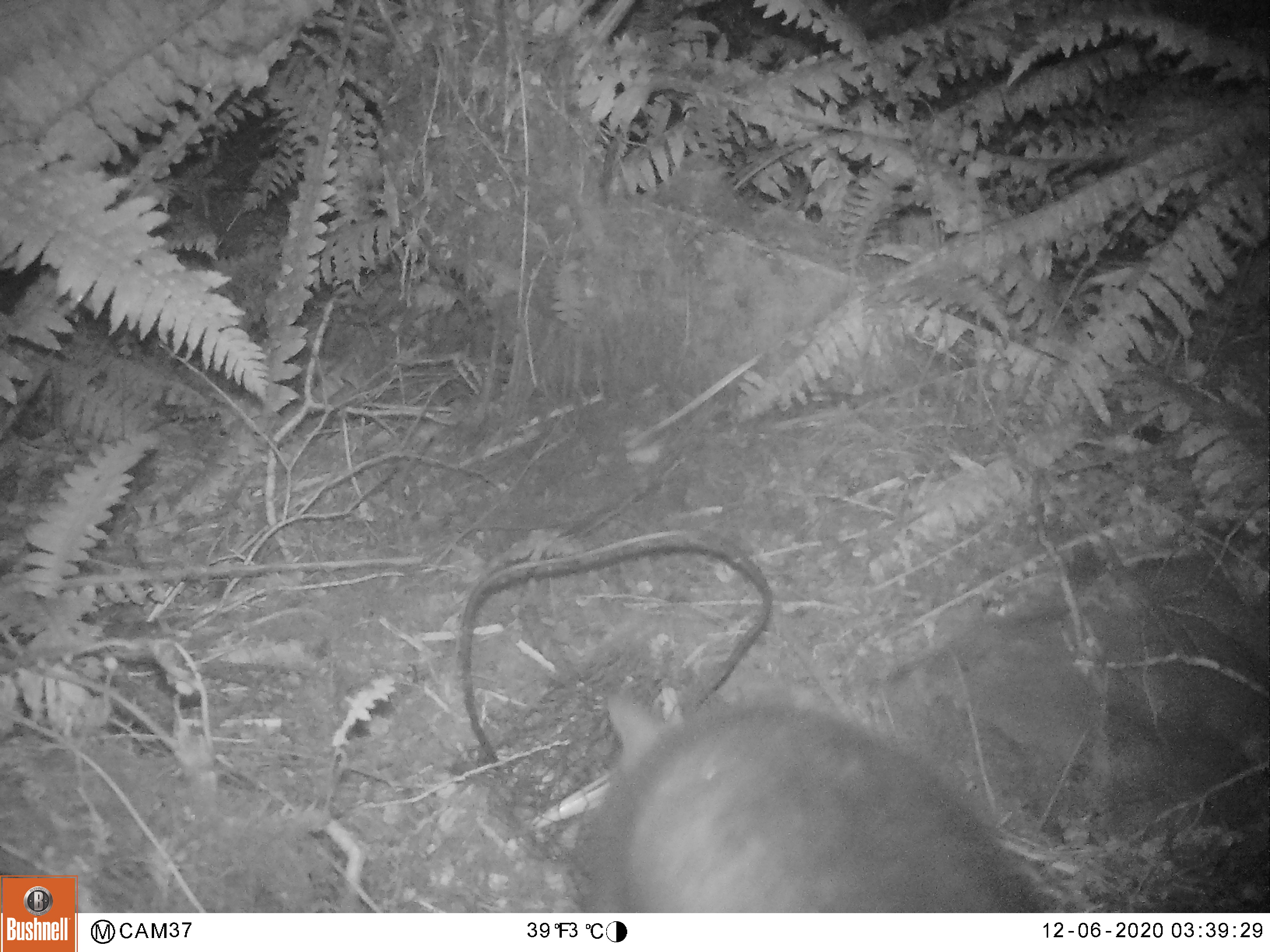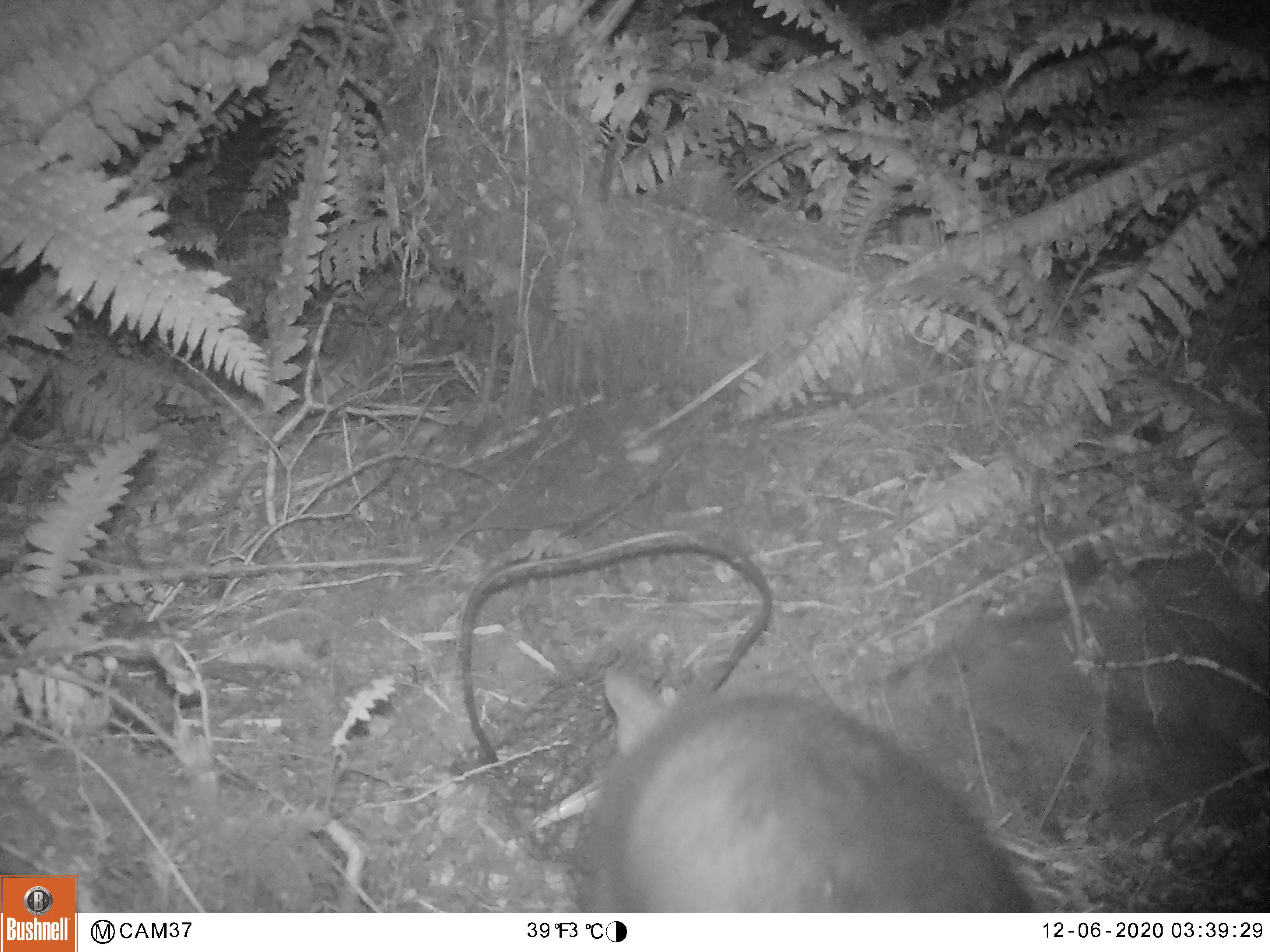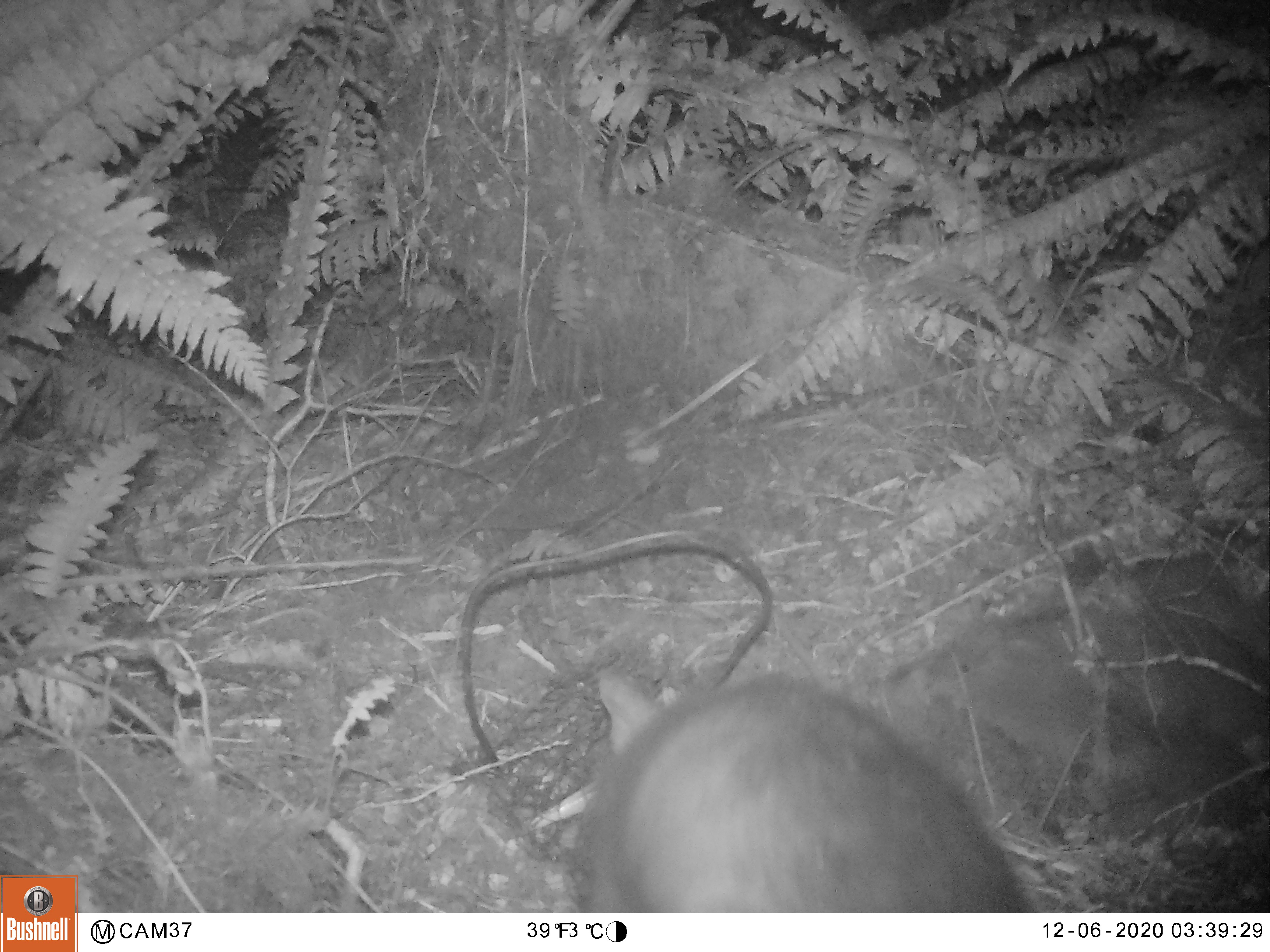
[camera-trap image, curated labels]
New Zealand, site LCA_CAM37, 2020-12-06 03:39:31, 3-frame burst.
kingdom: Animalia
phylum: Chordata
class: Mammalia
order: Diprotodontia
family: Phalangeridae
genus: Trichosurus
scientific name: Trichosurus vulpecula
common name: common brushtail possum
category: possum